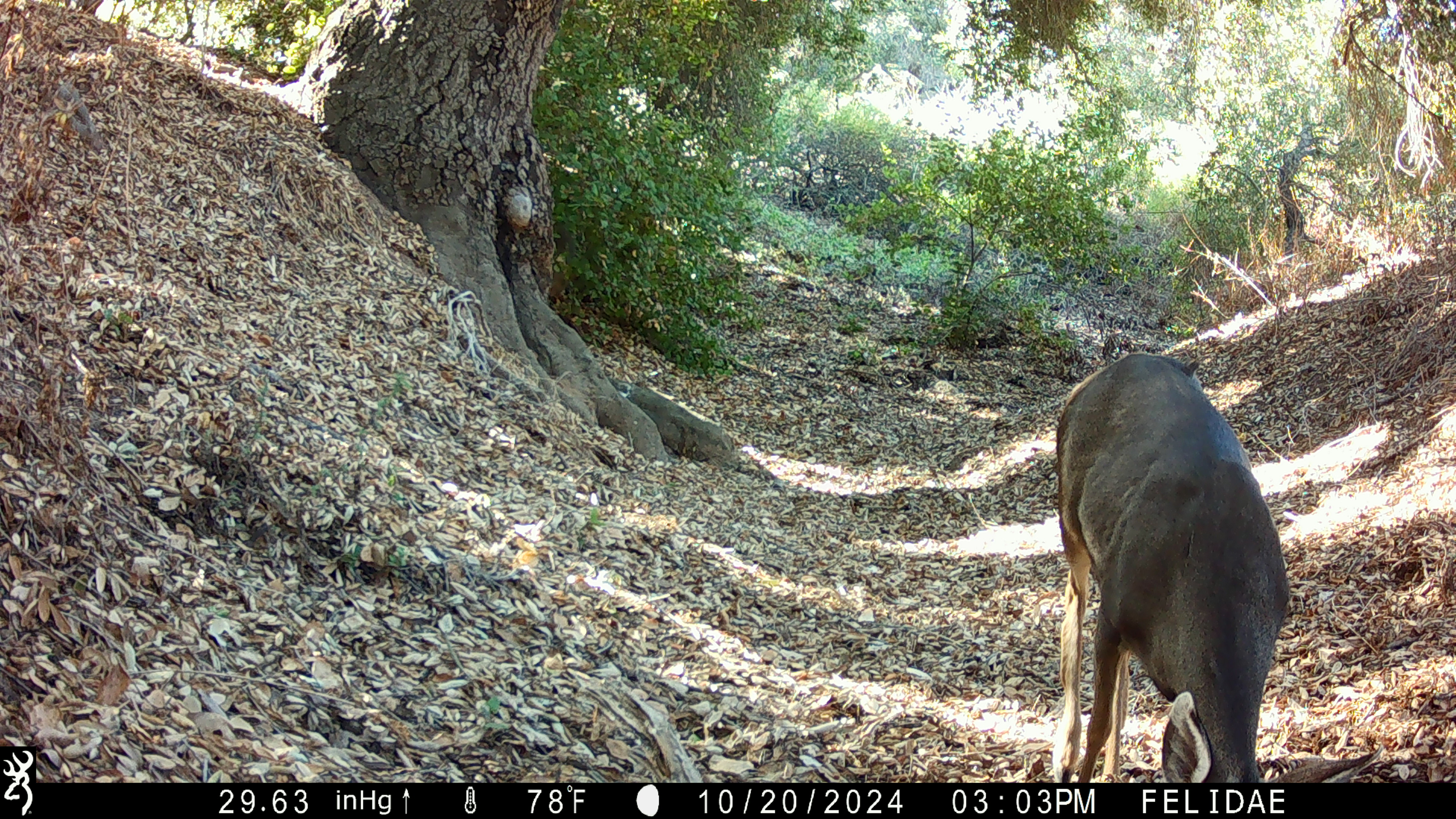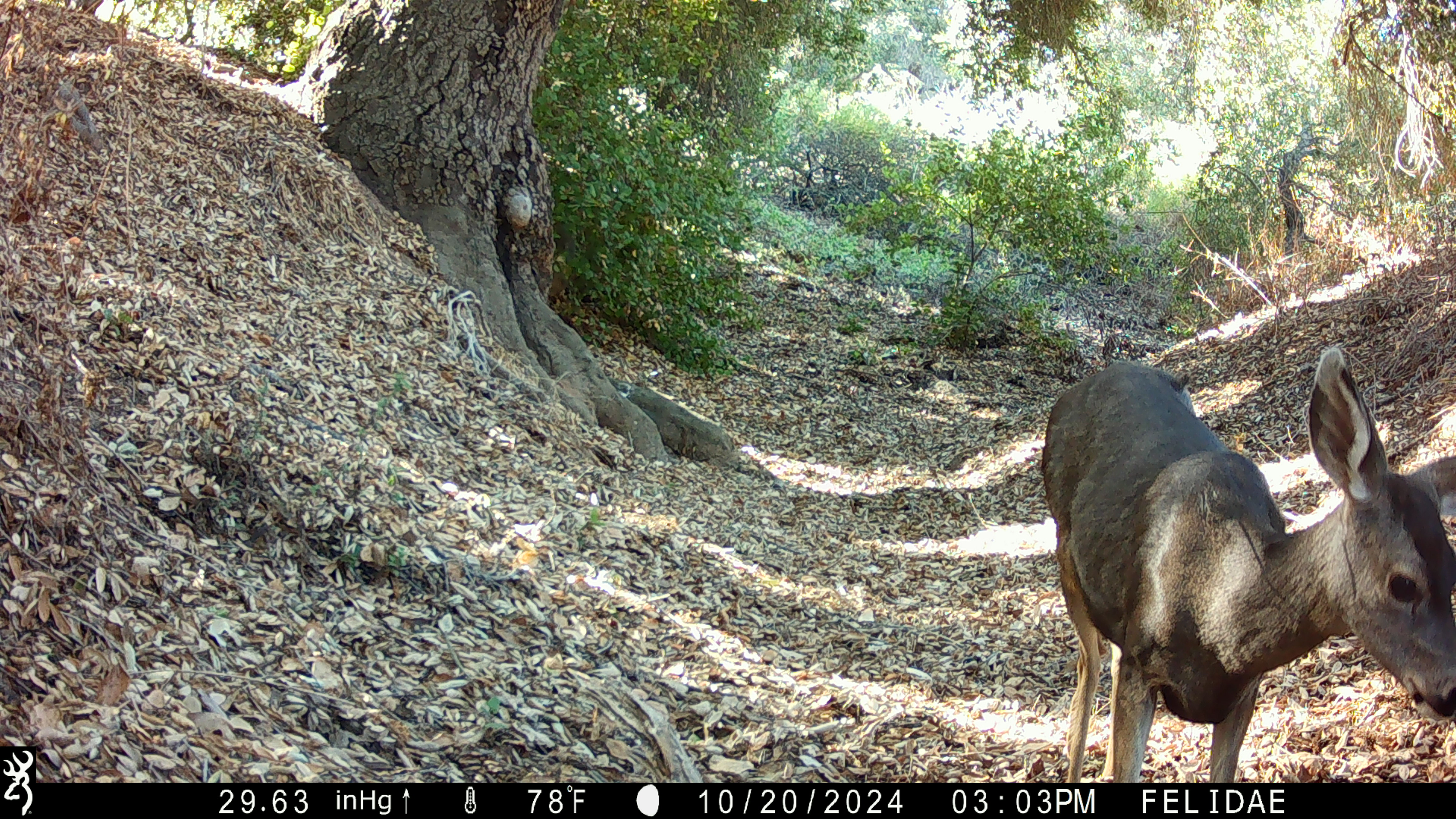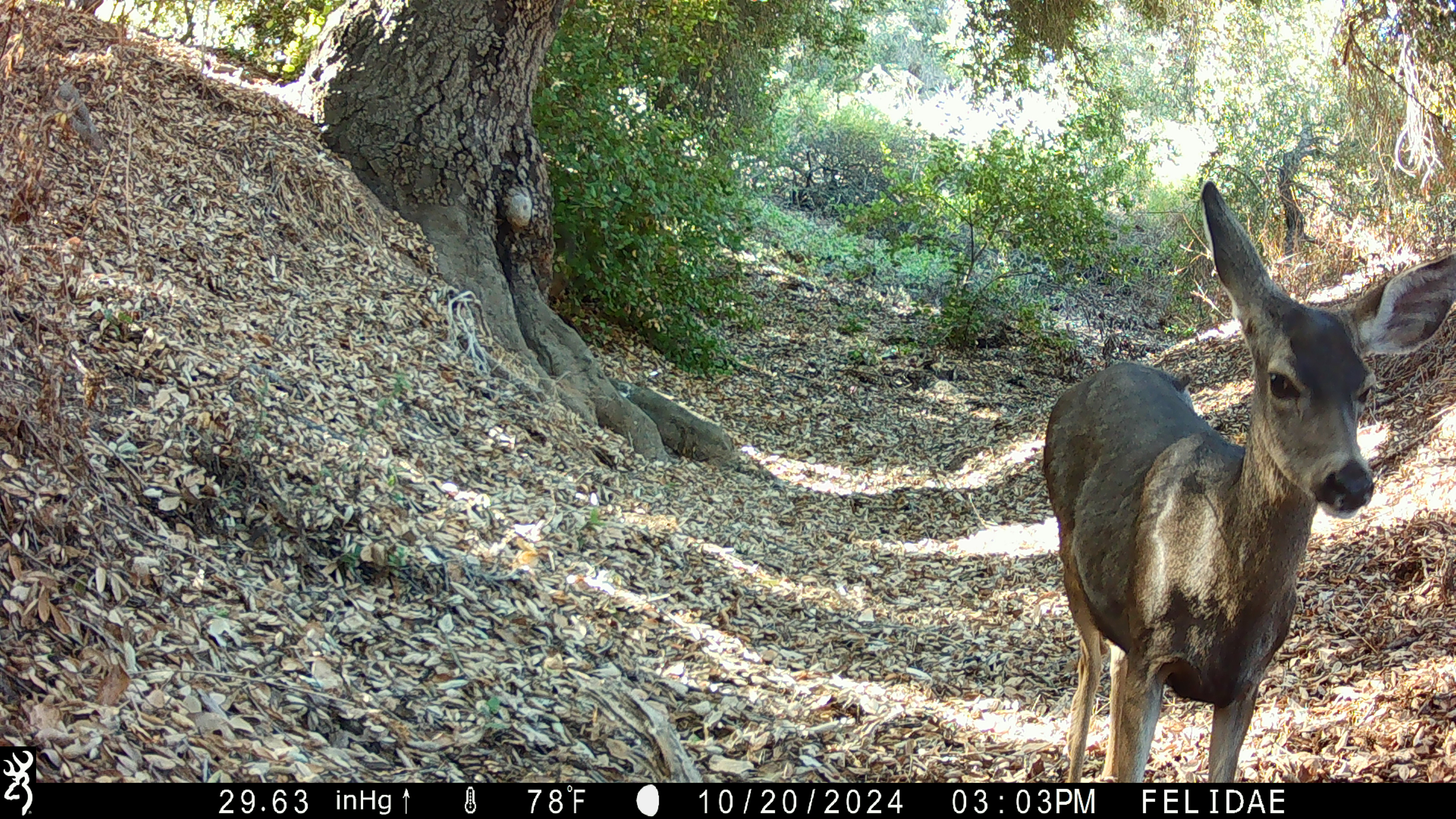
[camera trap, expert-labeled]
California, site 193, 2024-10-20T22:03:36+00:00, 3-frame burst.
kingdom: Animalia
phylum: Chordata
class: Mammalia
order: Artiodactyla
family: Cervidae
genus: Odocoileus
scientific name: Odocoileus hemionus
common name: mule deer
Mule deer (Odocoileus hemionus).